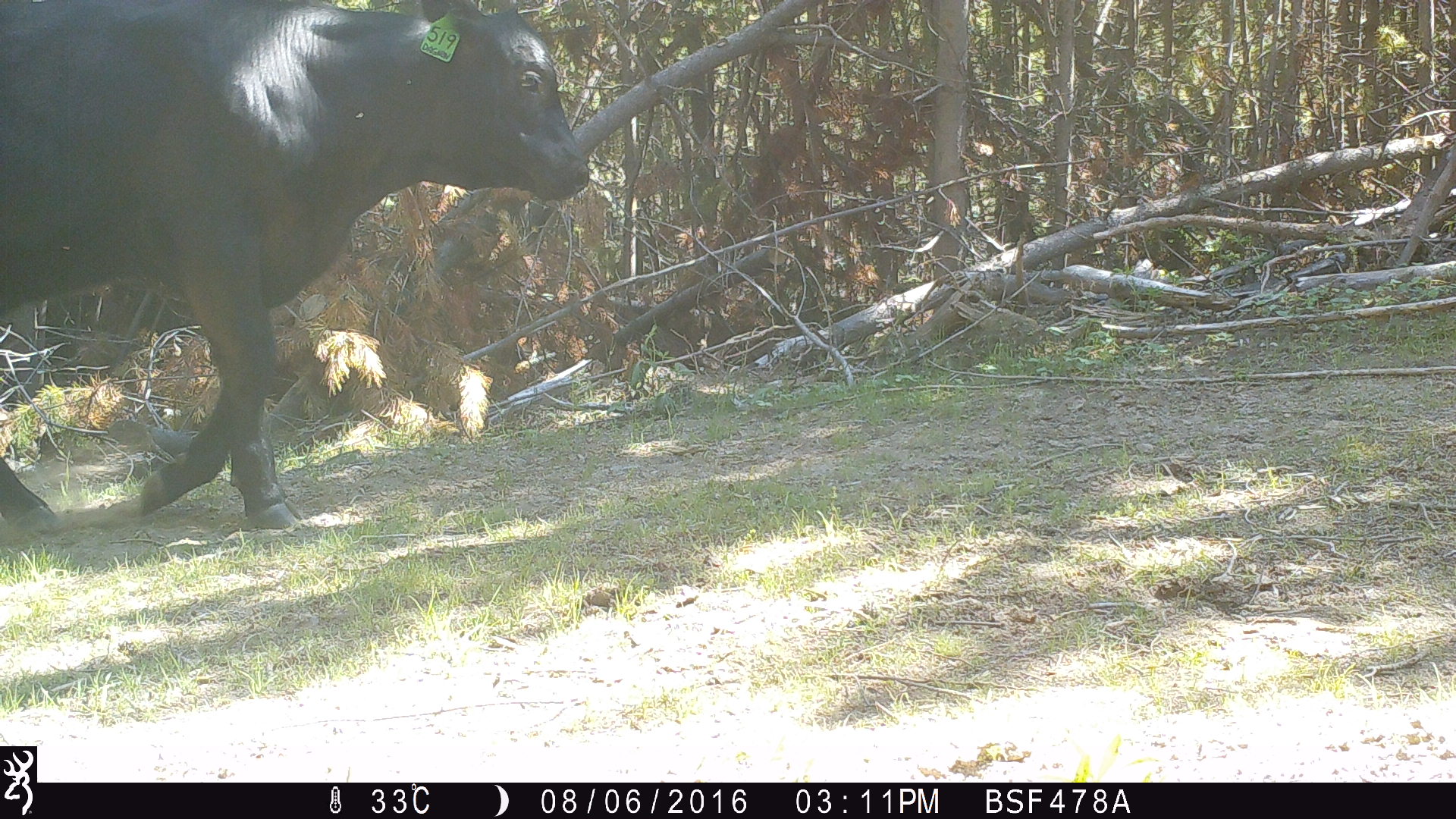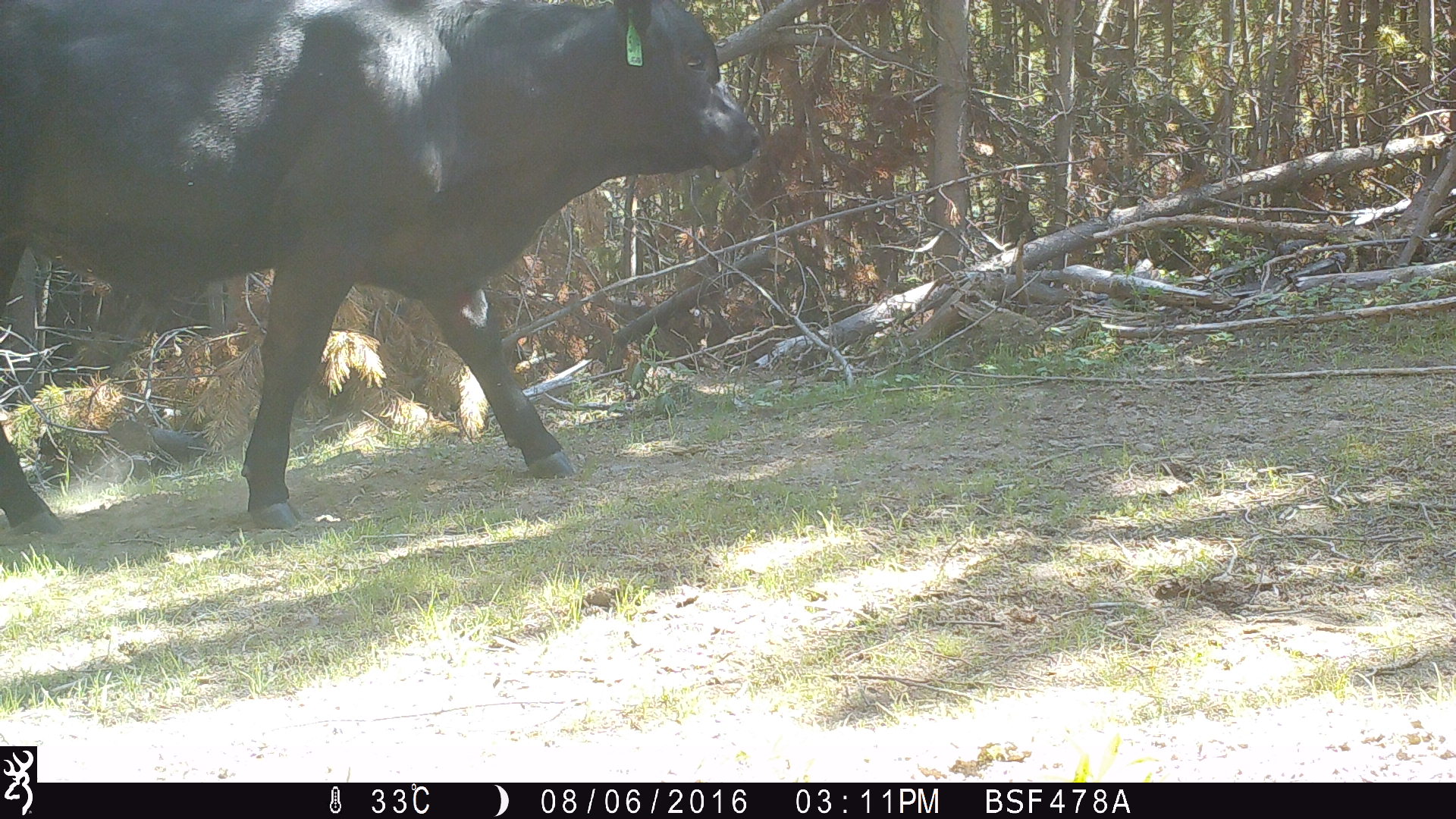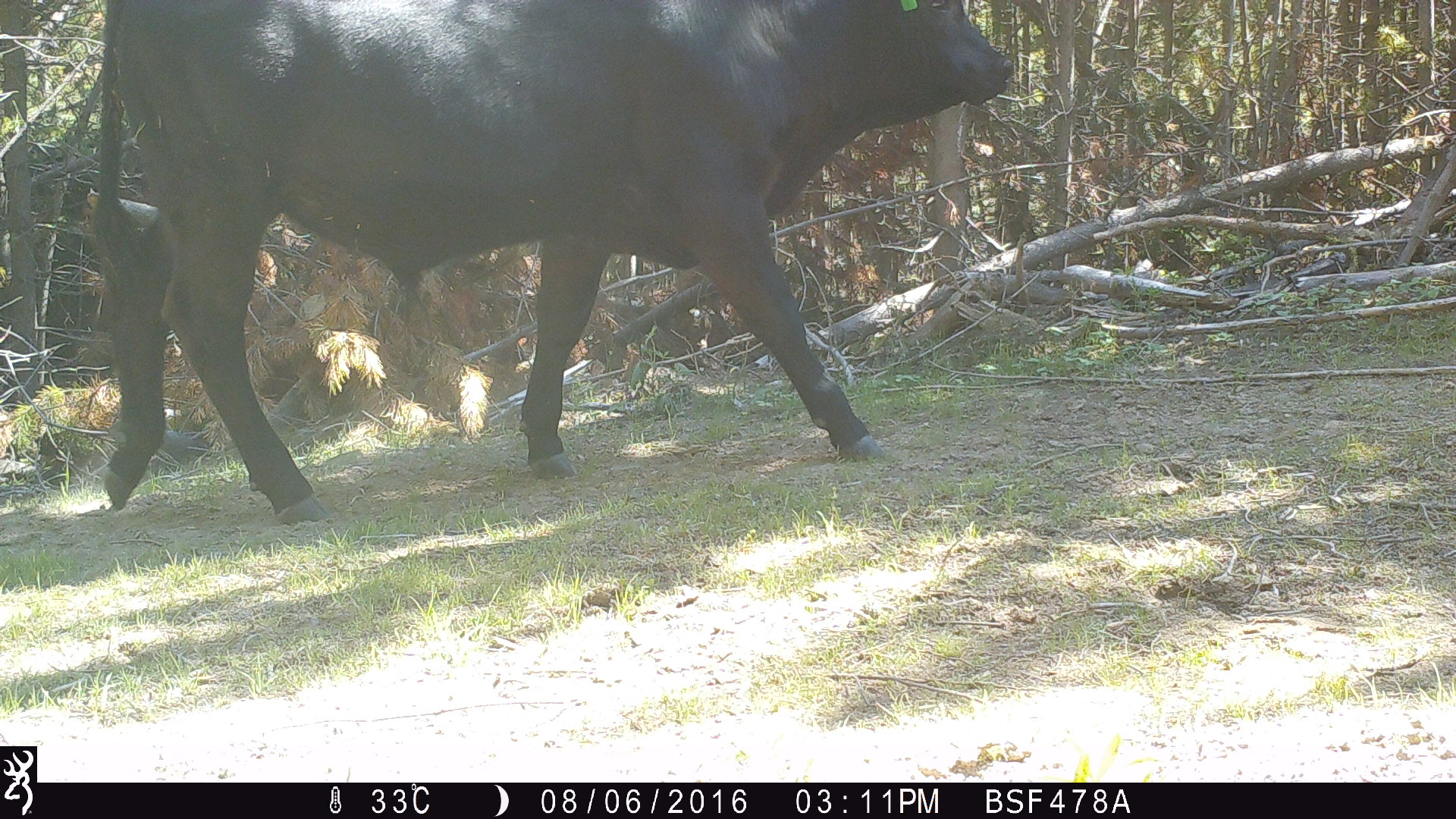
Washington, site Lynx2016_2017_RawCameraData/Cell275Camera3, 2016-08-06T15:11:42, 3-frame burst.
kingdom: Animalia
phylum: Chordata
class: Mammalia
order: Artiodactyla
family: Bovidae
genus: Bos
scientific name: Bos taurus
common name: domestic cattle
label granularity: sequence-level